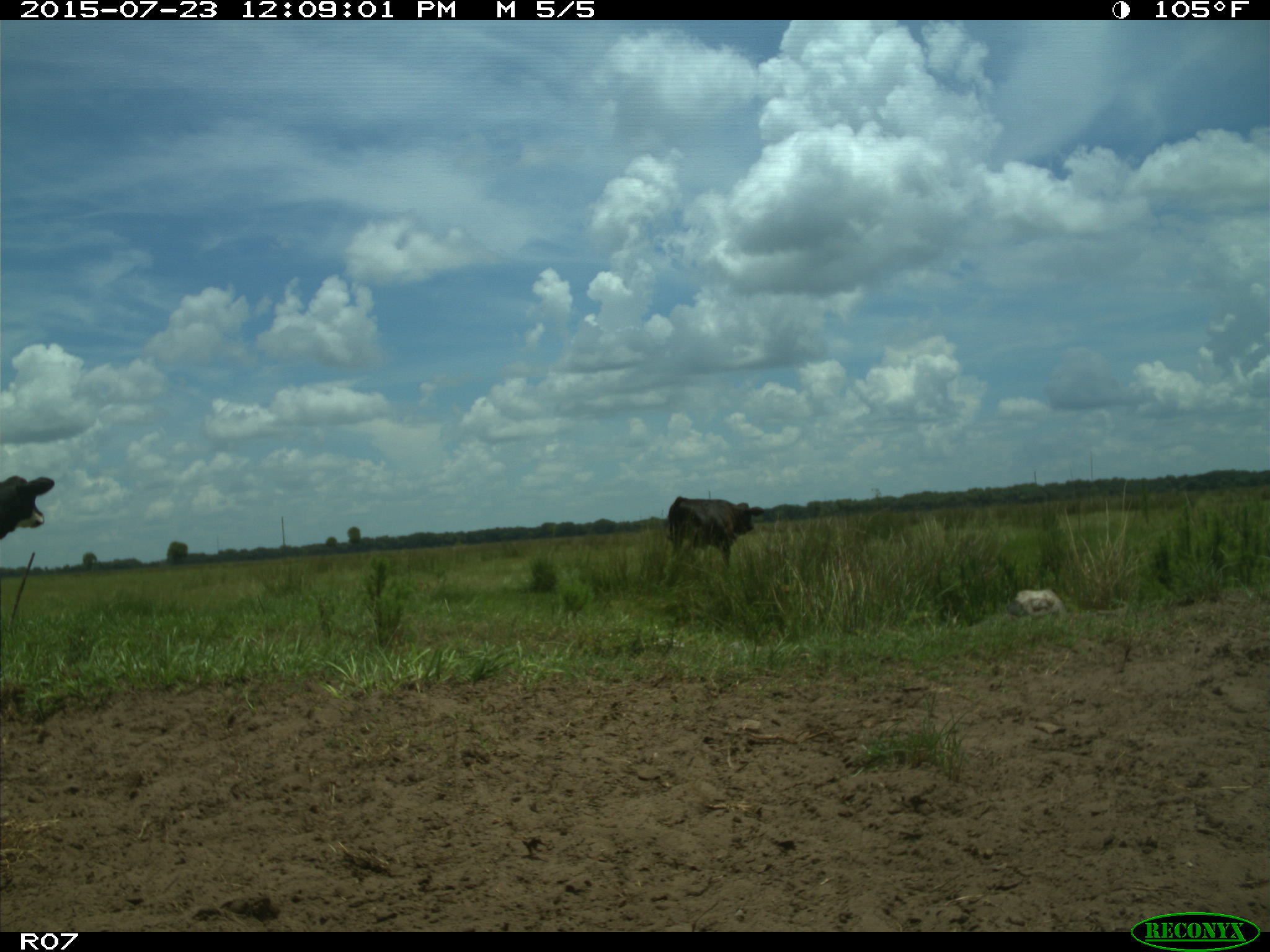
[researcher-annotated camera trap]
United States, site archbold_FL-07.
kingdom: Animalia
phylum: Chordata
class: Mammalia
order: Artiodactyla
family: Bovidae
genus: Bos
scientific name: Bos taurus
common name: domestic cow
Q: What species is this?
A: Bos taurus (domestic cow).